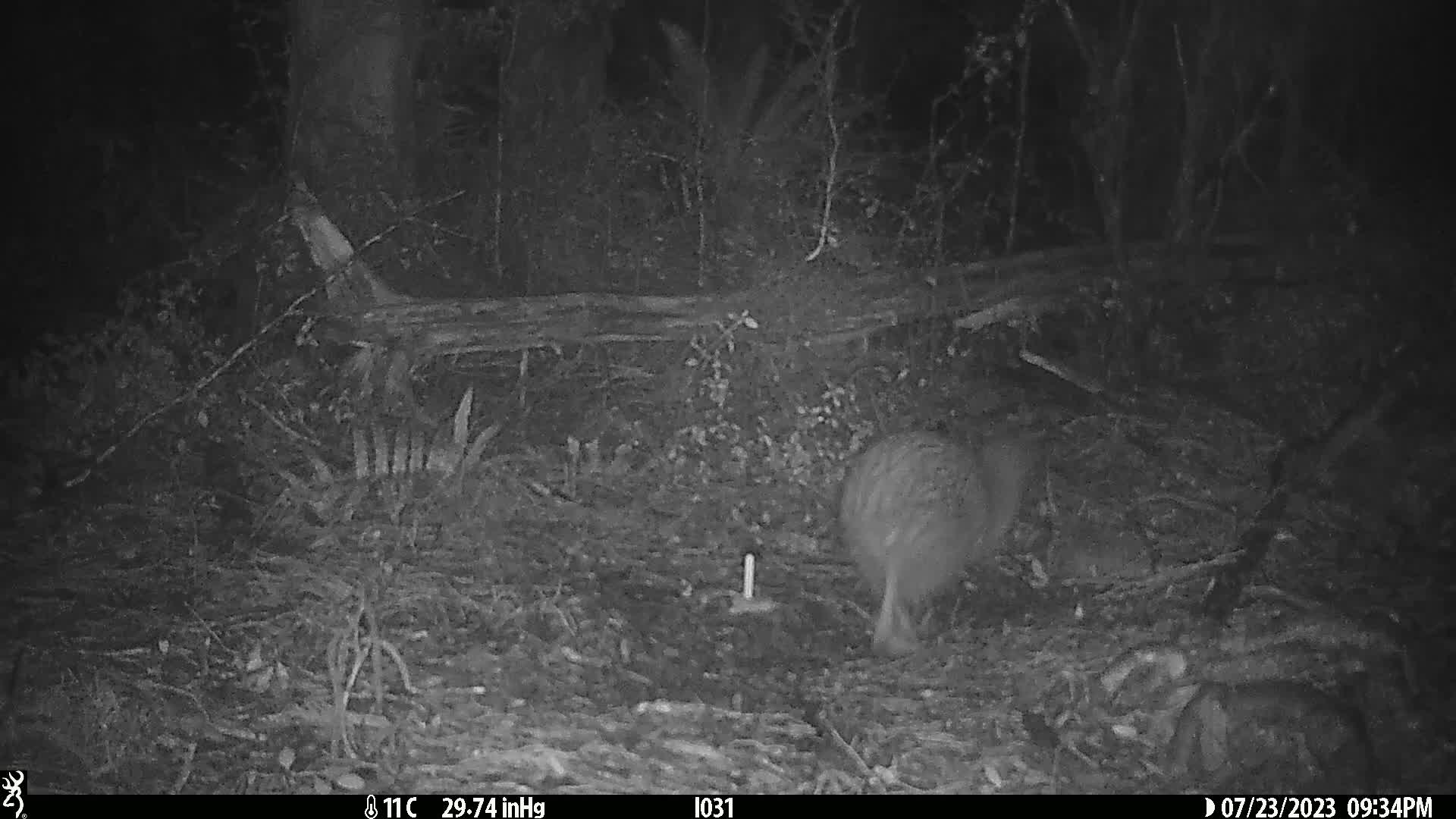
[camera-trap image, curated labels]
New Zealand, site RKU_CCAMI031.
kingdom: Animalia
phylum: Chordata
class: Aves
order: Apterygiformes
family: Apterygidae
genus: Apteryx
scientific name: Apteryx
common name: kiwi